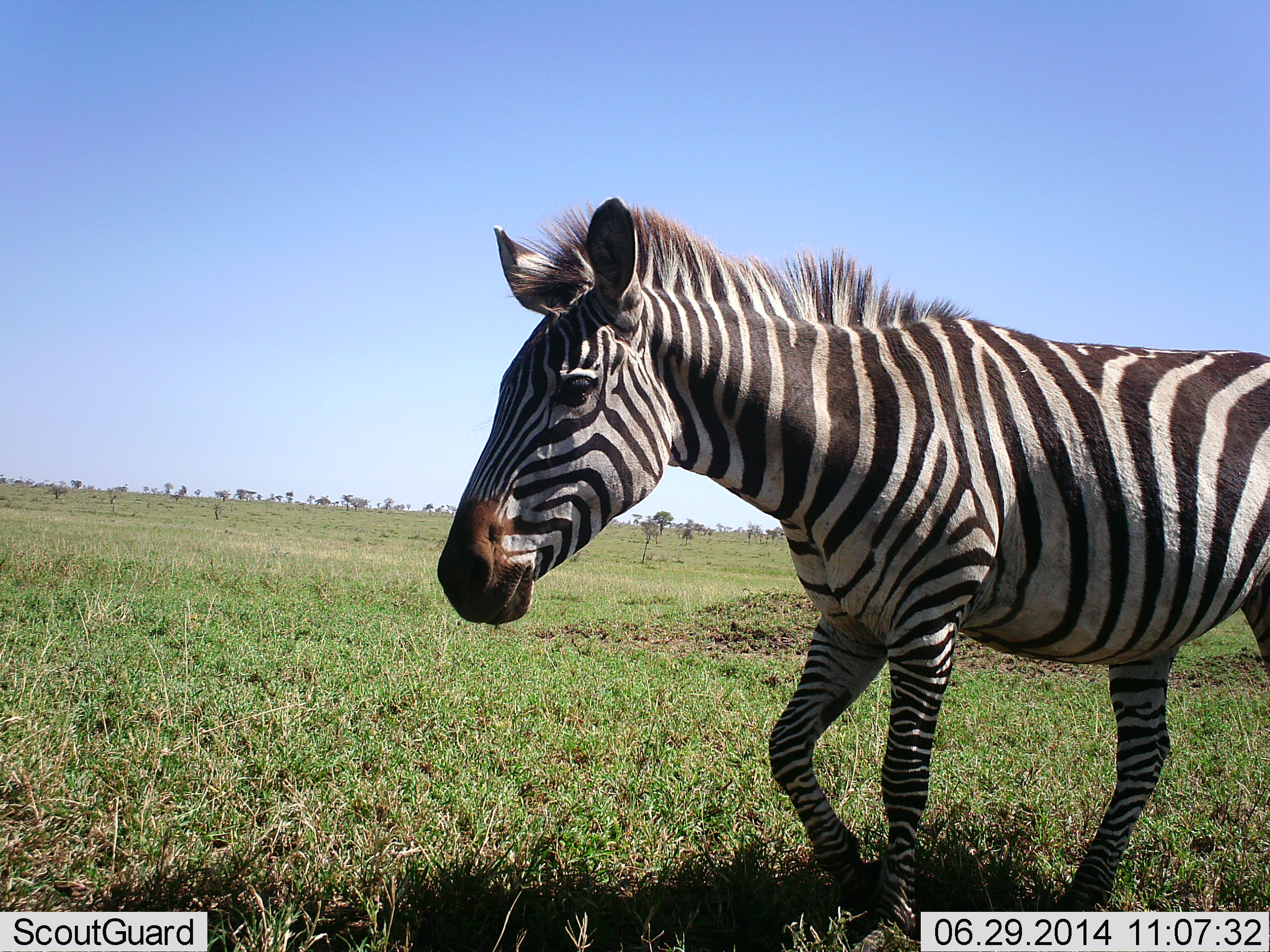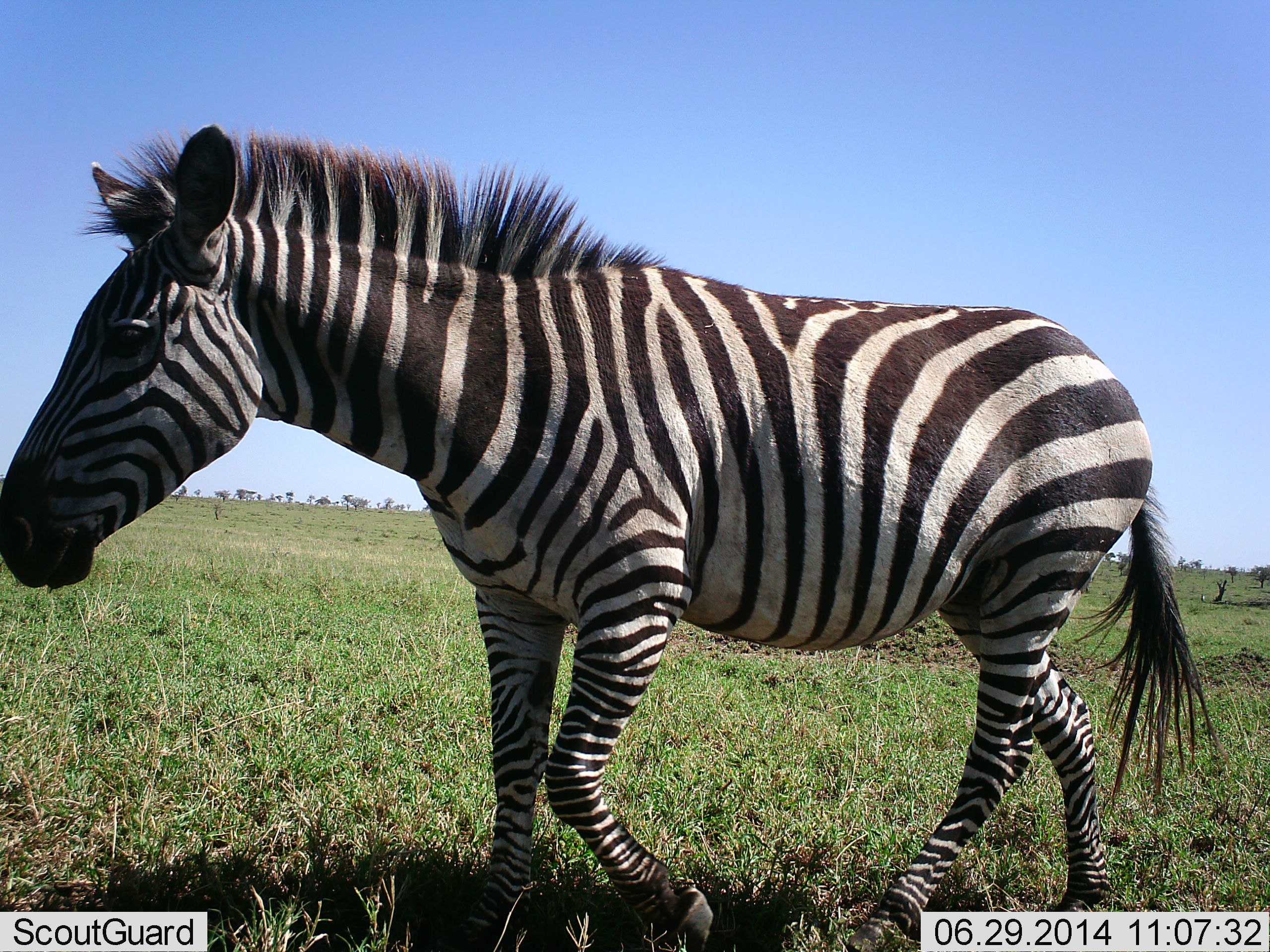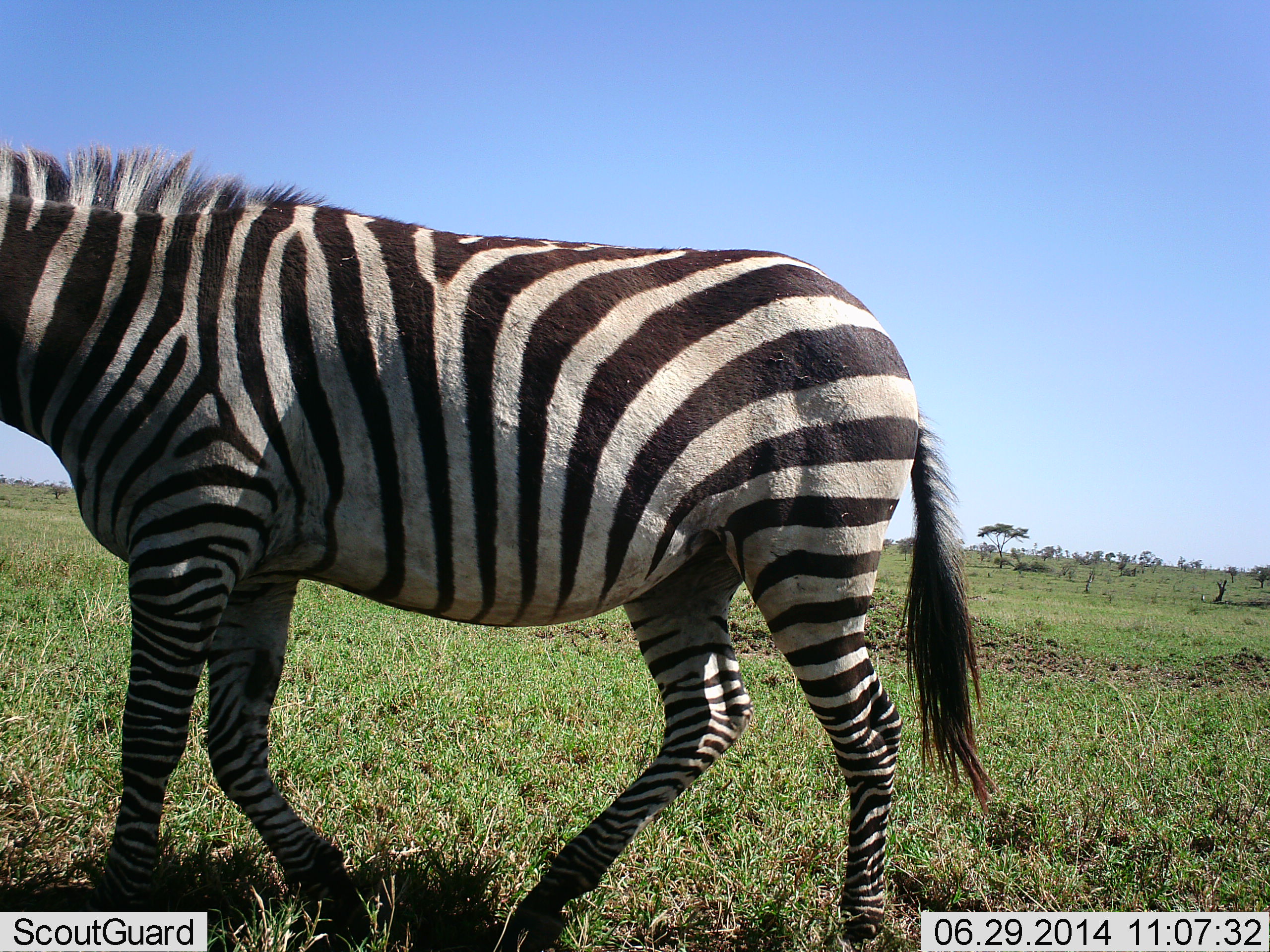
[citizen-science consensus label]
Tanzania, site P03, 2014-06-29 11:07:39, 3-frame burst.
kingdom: Animalia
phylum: Chordata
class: Mammalia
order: Perissodactyla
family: Equidae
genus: Equus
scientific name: Equus quagga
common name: plains zebra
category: zebra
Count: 1.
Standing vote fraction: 0%.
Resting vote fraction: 0%.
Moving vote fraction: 100%.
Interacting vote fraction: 0%.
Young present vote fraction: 0%.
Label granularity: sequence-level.